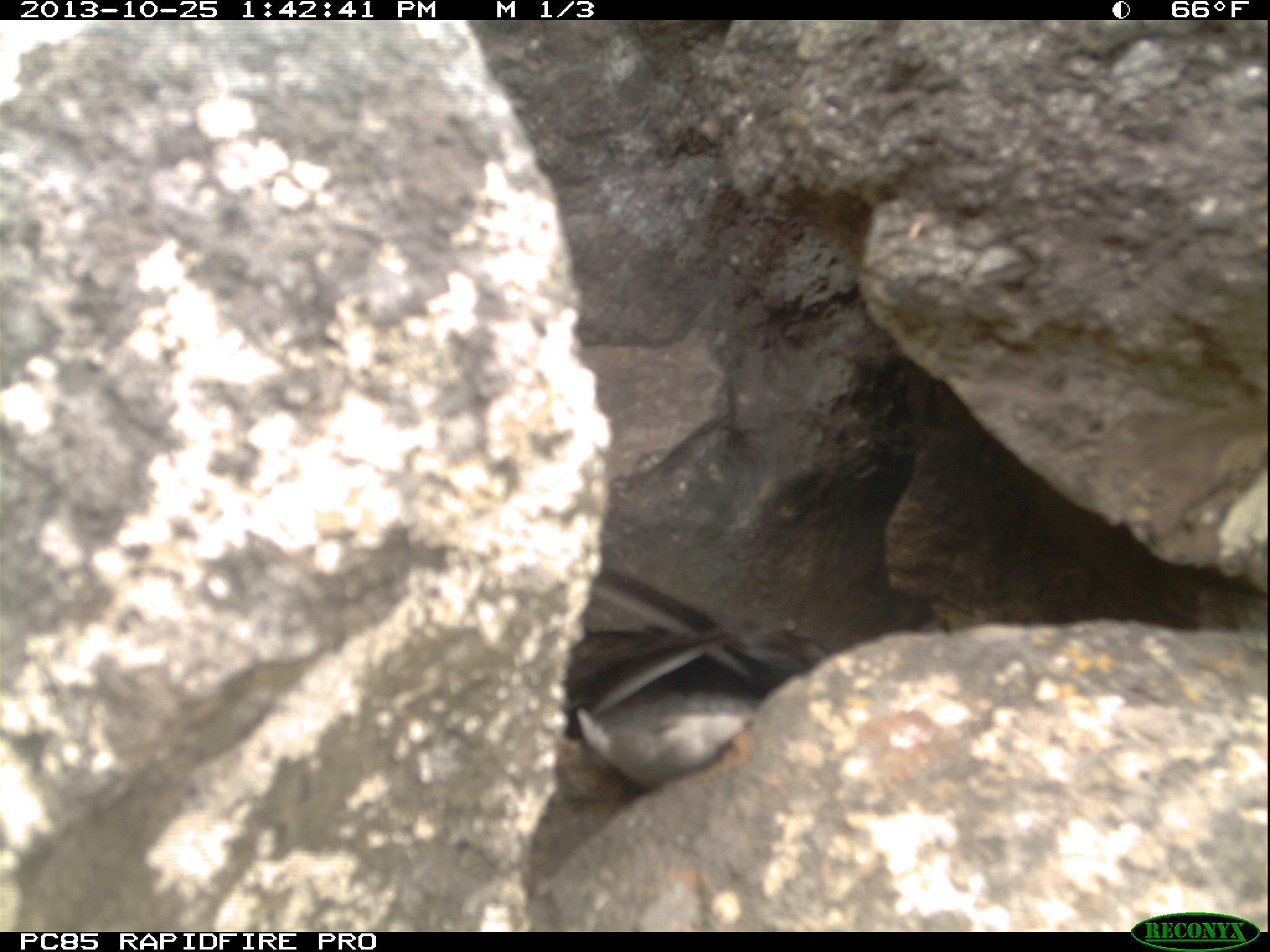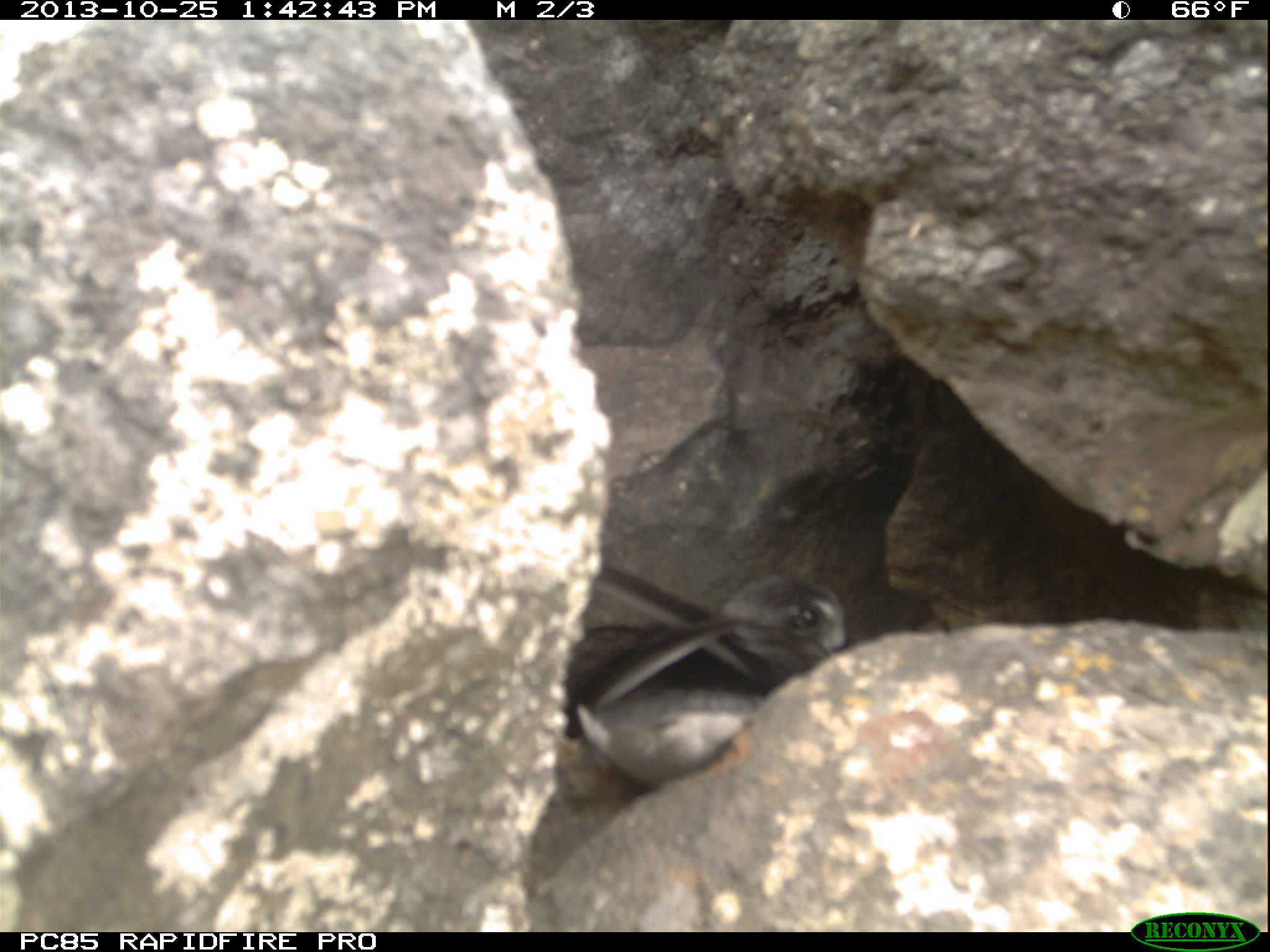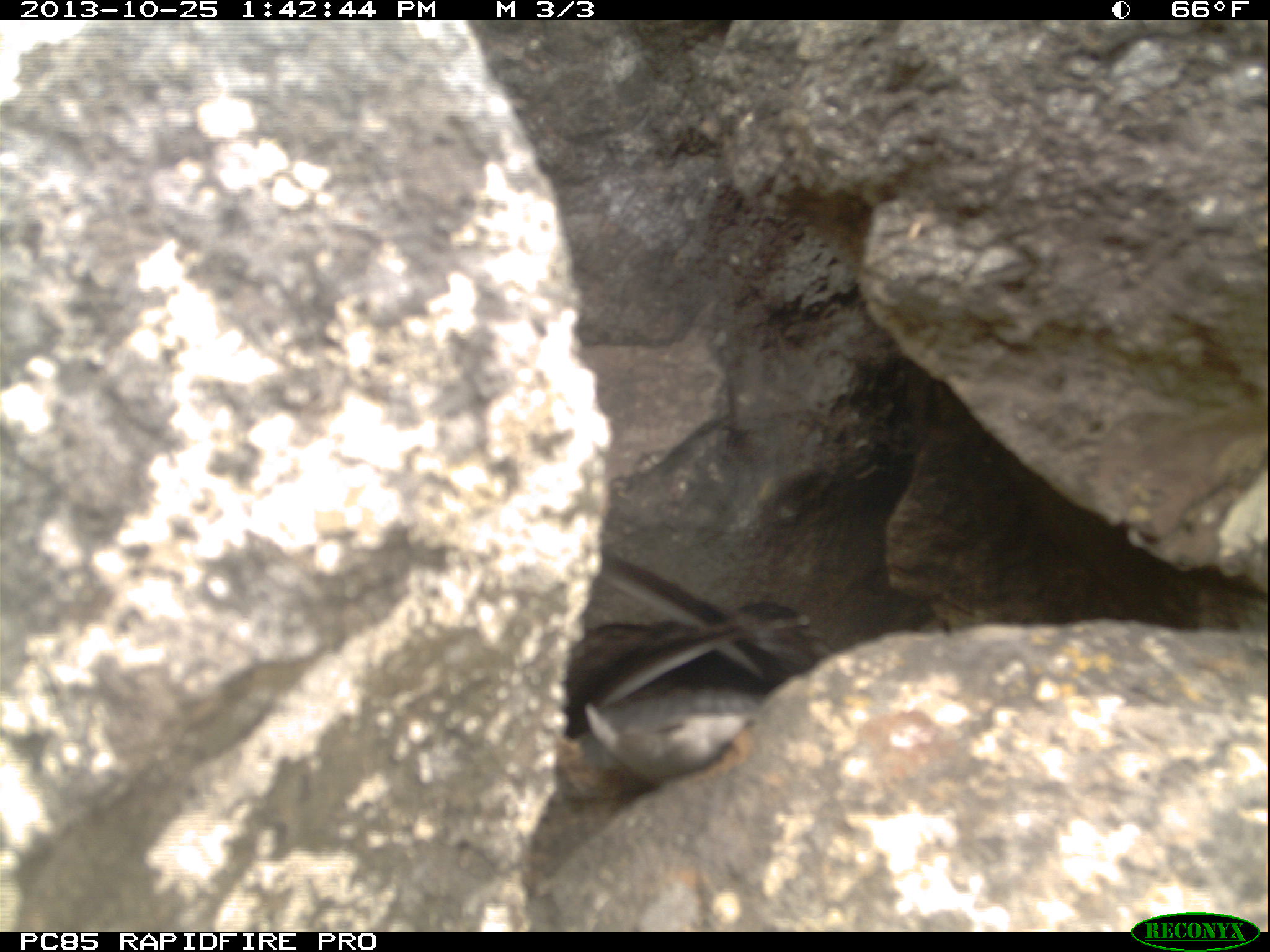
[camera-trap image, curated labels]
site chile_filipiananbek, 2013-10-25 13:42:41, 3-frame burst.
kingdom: Animalia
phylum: Chordata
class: Aves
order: Procellariiformes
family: Procellariidae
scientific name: Procellariidae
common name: petrel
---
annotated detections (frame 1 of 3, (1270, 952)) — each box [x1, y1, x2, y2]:
petrel: [548, 558, 820, 794]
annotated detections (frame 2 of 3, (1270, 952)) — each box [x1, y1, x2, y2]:
petrel: [556, 567, 848, 795]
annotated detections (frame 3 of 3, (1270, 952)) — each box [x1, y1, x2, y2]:
petrel: [553, 549, 832, 797]